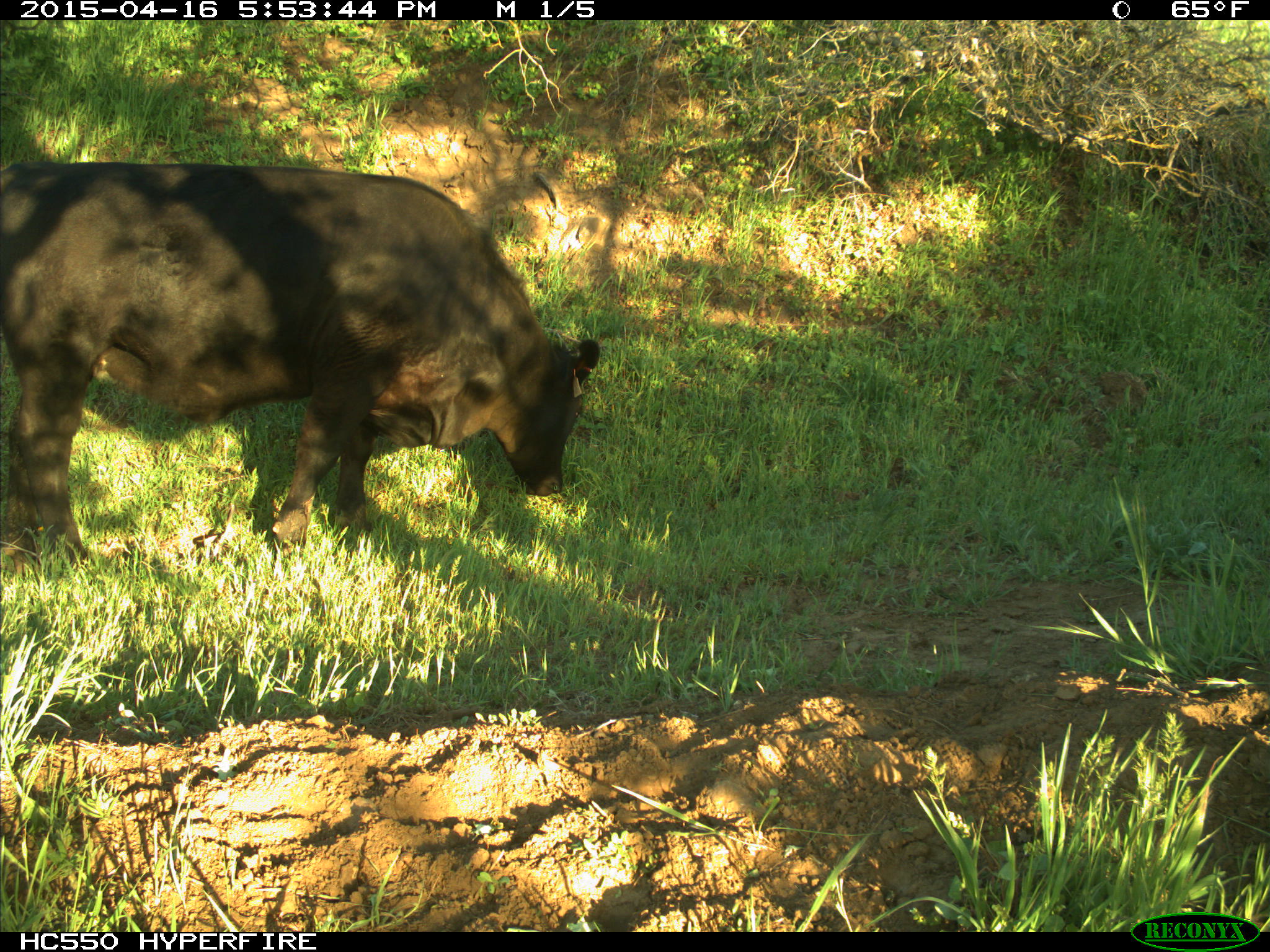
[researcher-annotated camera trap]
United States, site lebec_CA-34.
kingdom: Animalia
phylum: Chordata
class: Mammalia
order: Artiodactyla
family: Bovidae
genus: Bos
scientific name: Bos taurus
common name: domestic cow